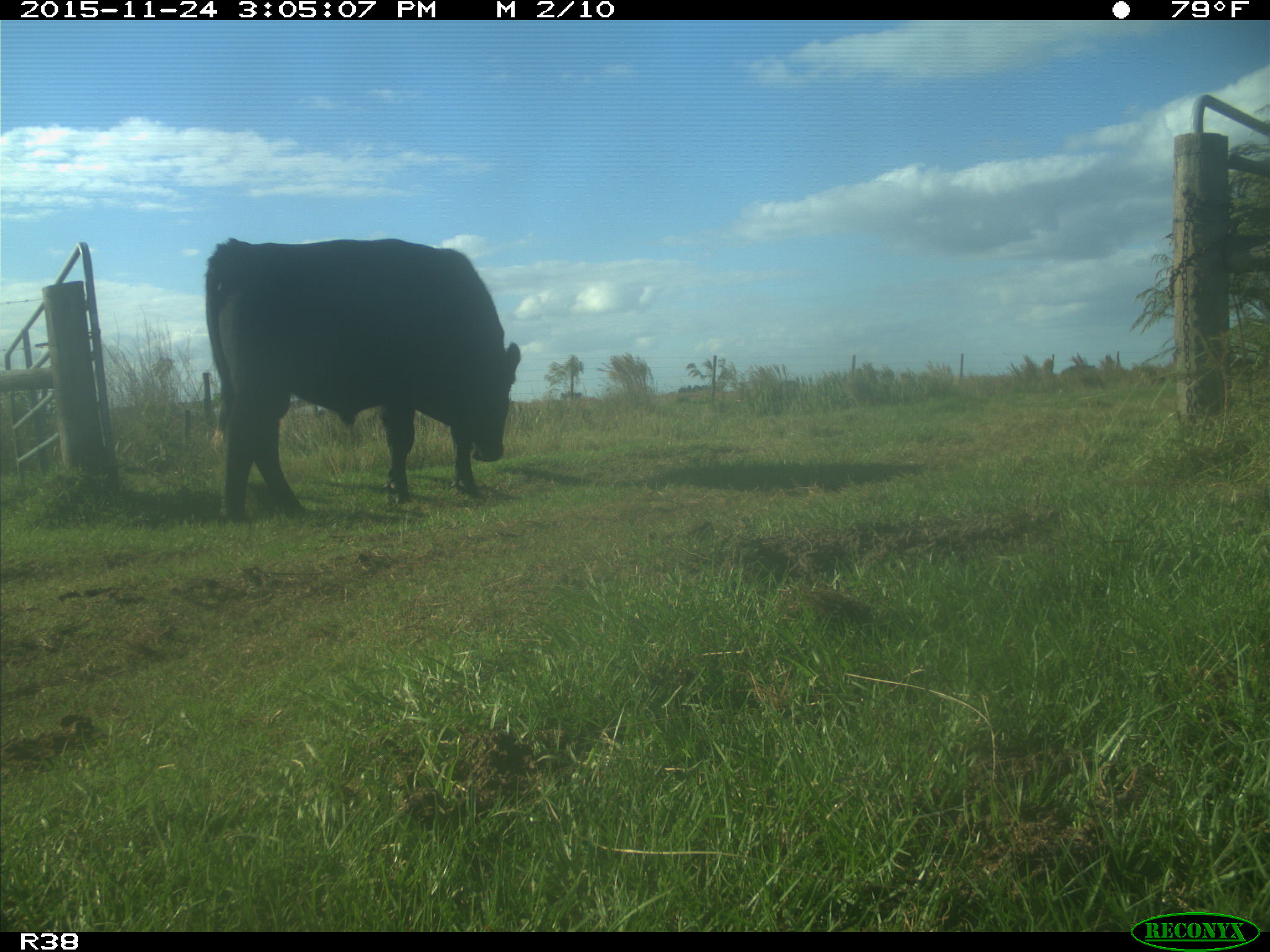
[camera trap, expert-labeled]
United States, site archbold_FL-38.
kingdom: Animalia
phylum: Chordata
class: Mammalia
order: Artiodactyla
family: Bovidae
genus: Bos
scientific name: Bos taurus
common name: domestic cow